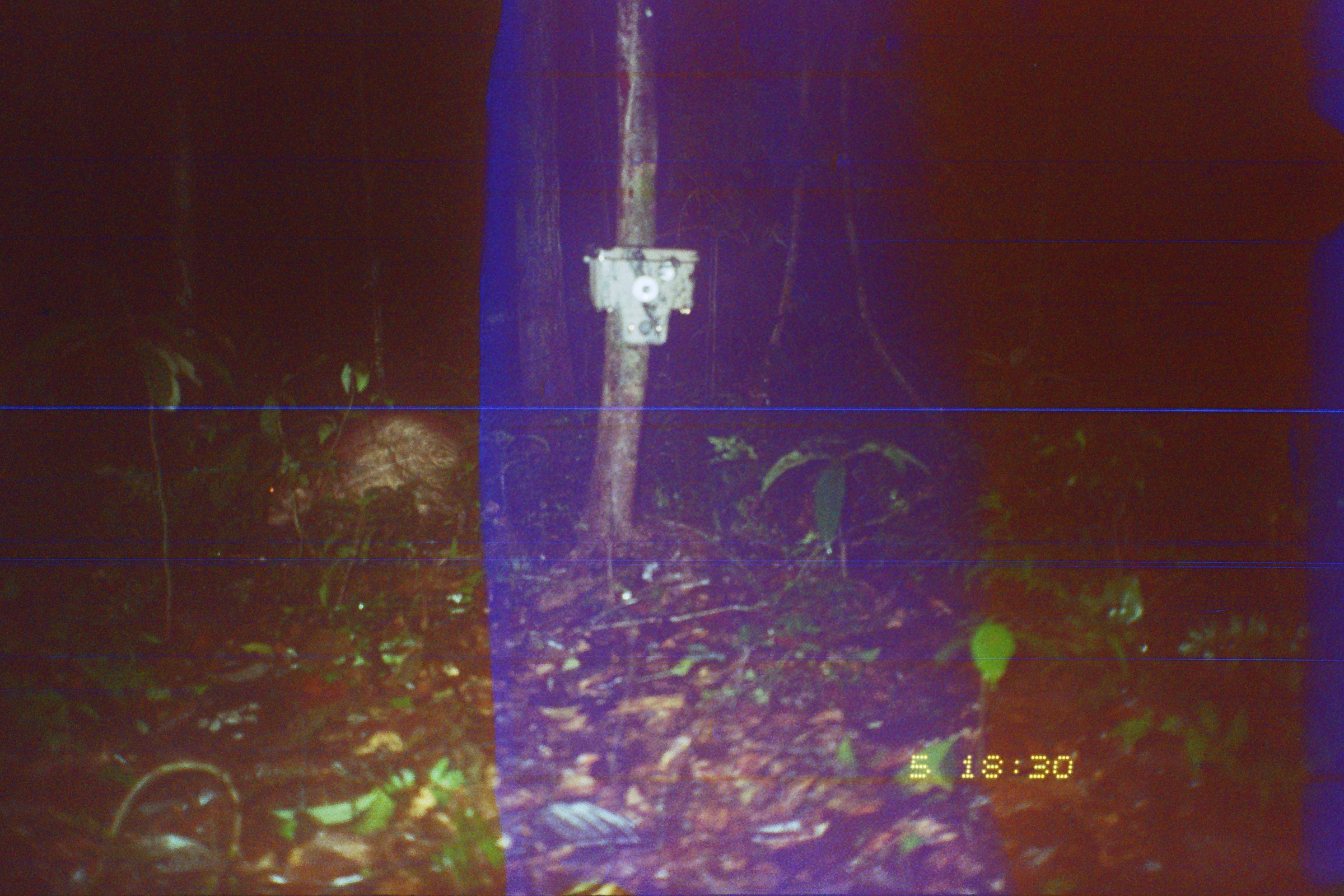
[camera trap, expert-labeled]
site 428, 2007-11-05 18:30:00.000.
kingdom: Animalia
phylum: Chordata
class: Mammalia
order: Rodentia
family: Cuniculidae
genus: Cuniculus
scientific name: Cuniculus paca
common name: spotted paca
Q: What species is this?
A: Cuniculus paca (spotted paca).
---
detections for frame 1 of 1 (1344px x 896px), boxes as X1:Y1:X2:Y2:
cuniculus paca: 261:408:552:534